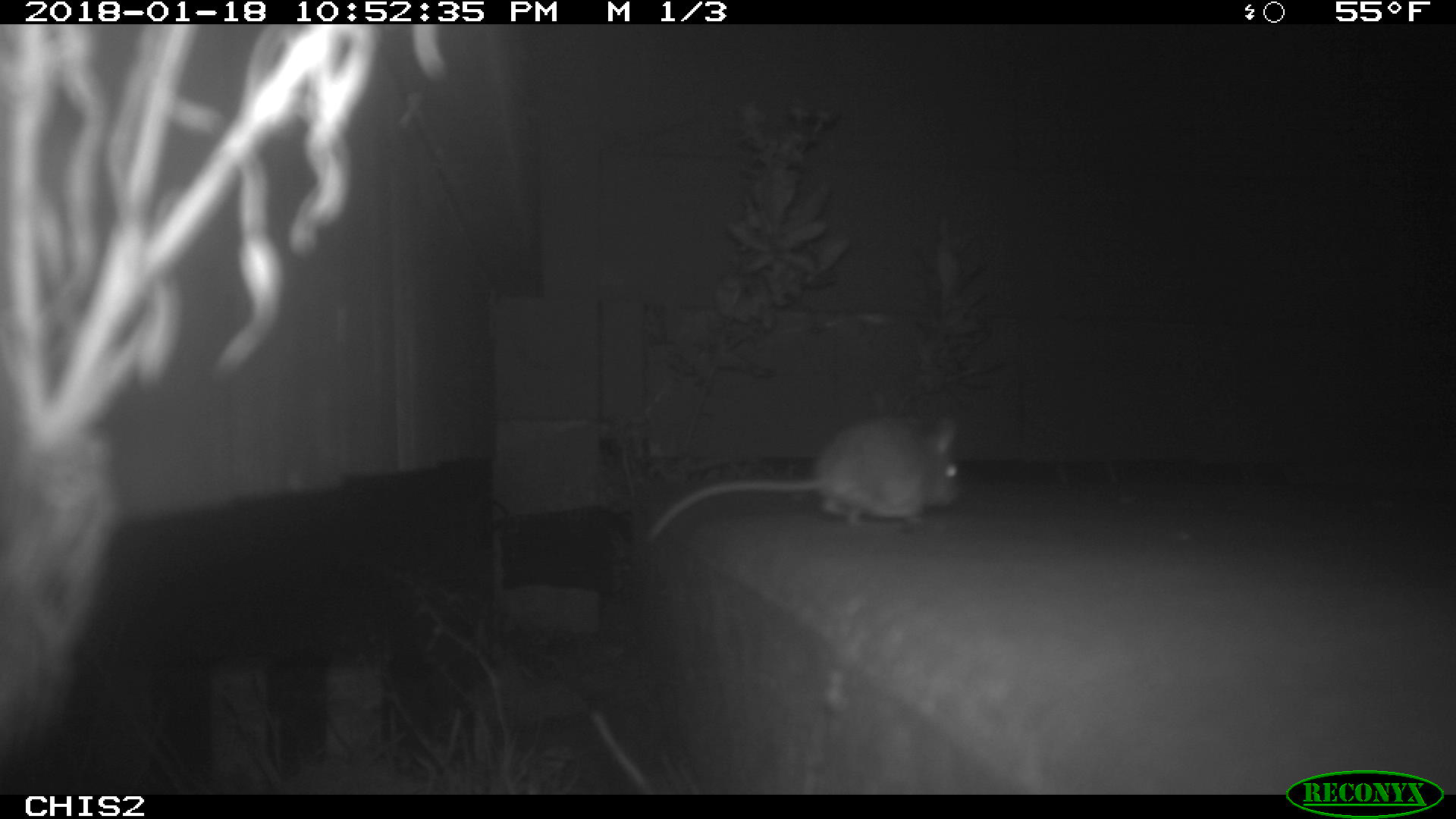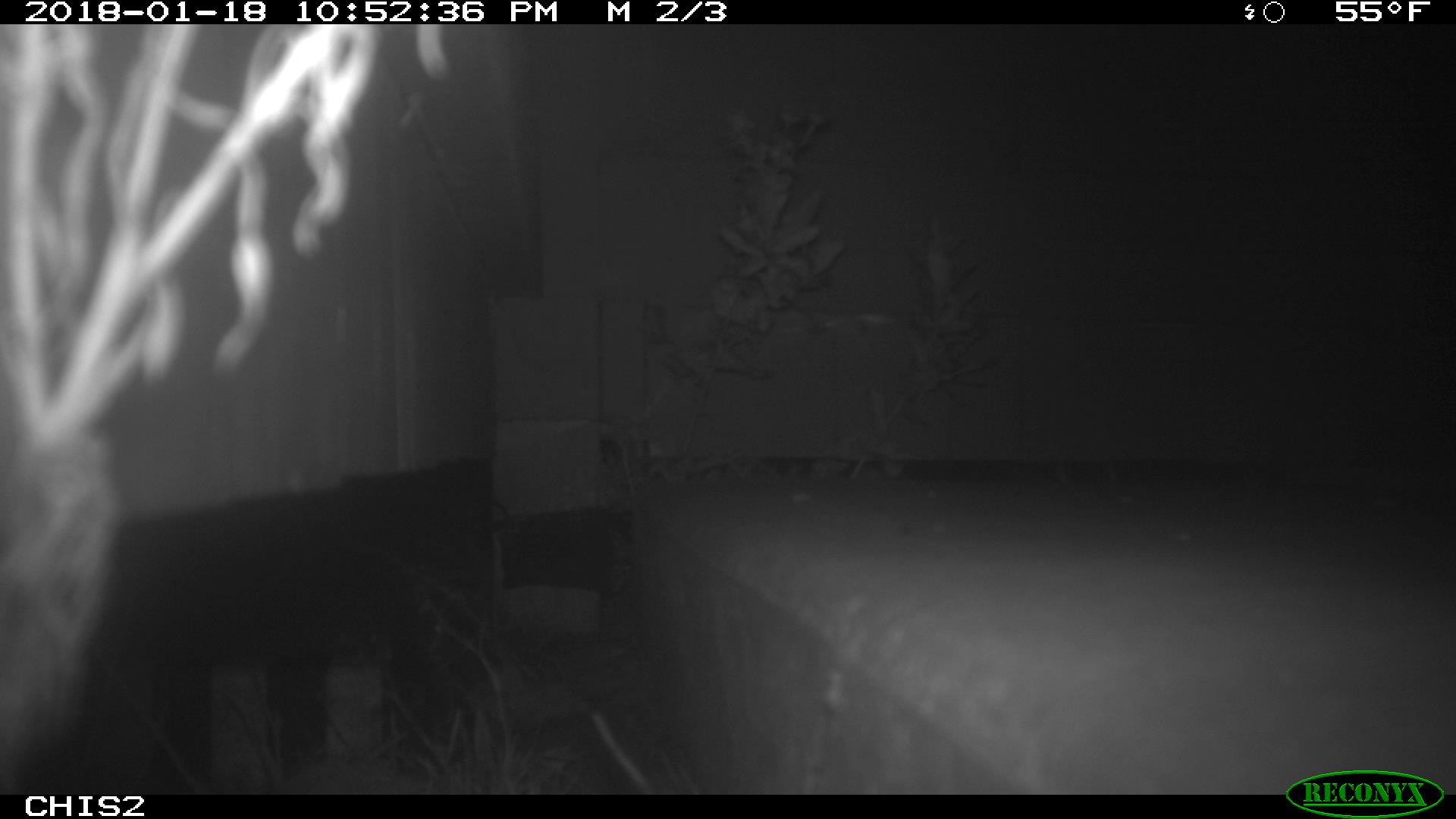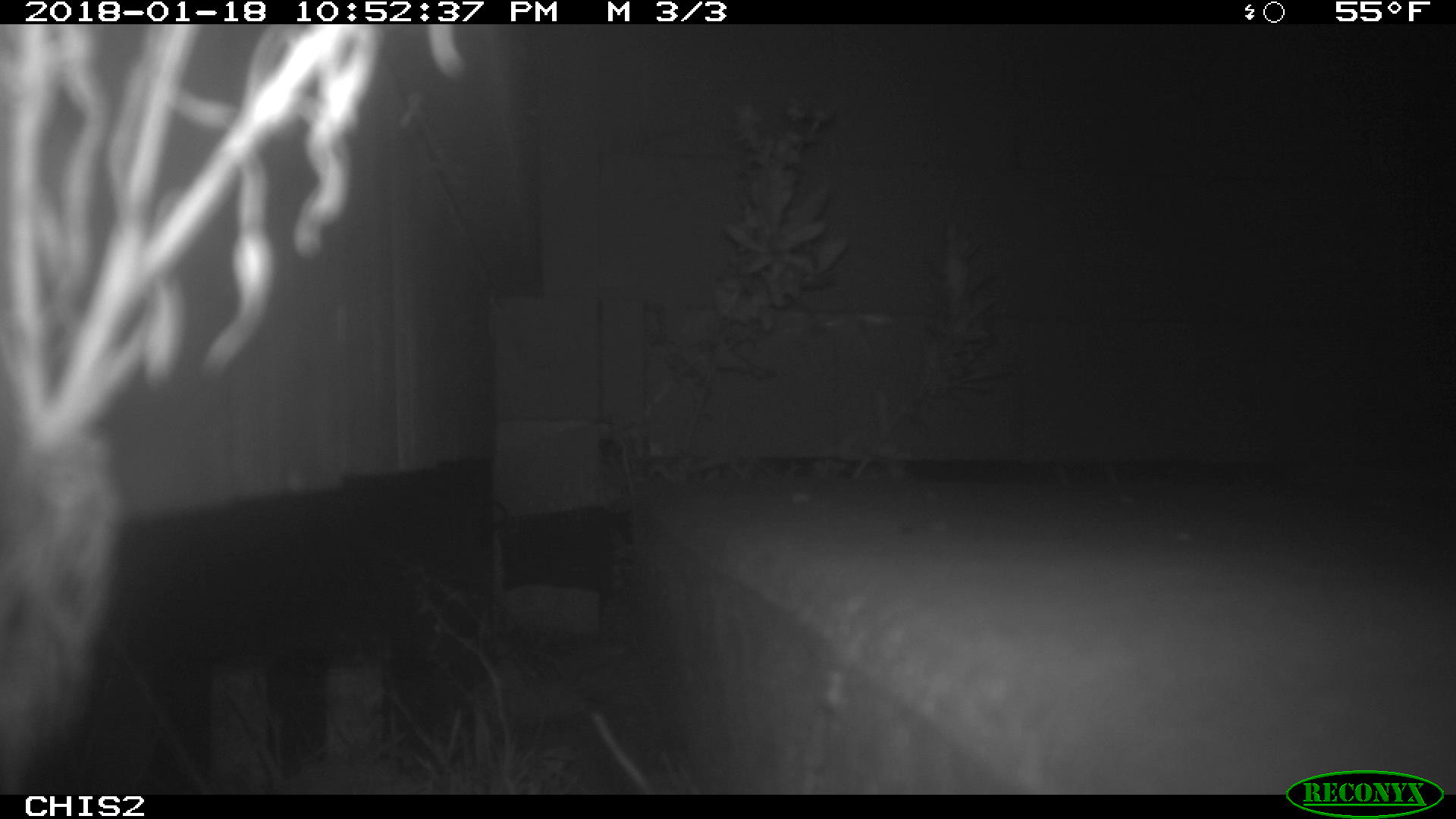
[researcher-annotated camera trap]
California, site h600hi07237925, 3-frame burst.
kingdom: Animalia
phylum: Chordata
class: Mammalia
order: Rodentia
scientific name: Rodentia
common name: rodent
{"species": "rodent (Rodentia)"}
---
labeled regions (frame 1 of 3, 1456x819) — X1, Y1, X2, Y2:
rodent: 644, 410, 969, 542